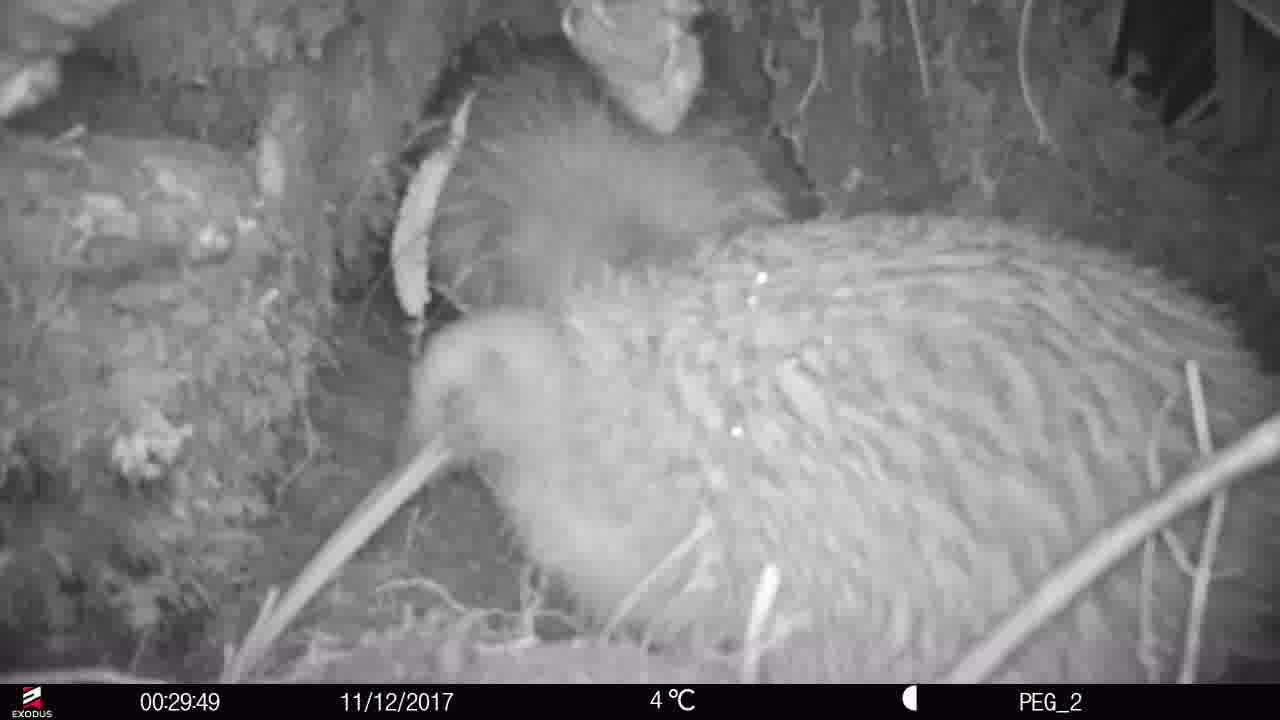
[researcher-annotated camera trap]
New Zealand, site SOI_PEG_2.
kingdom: Animalia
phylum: Chordata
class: Aves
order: Apterygiformes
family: Apterygidae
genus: Apteryx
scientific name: Apteryx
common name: kiwi